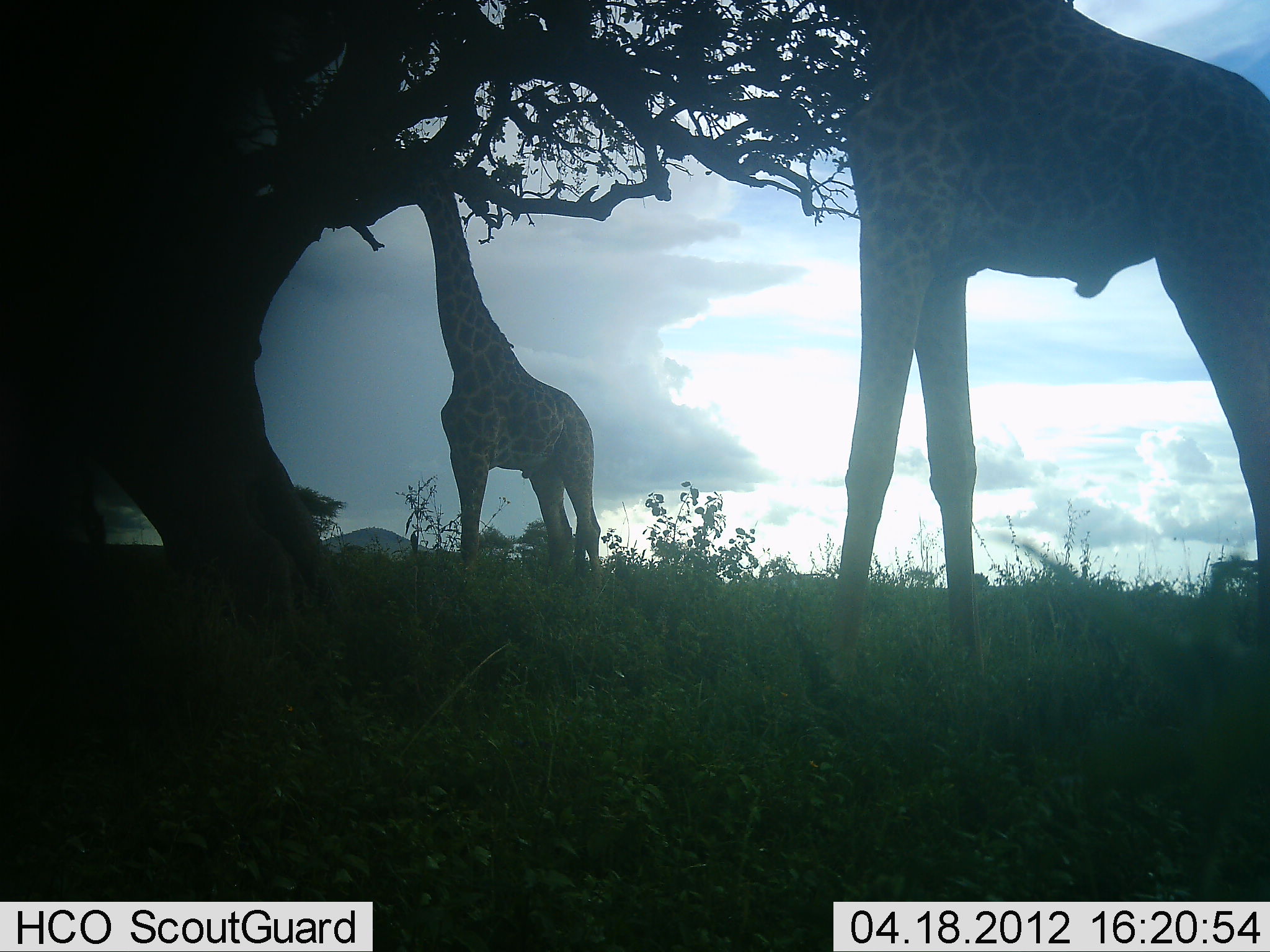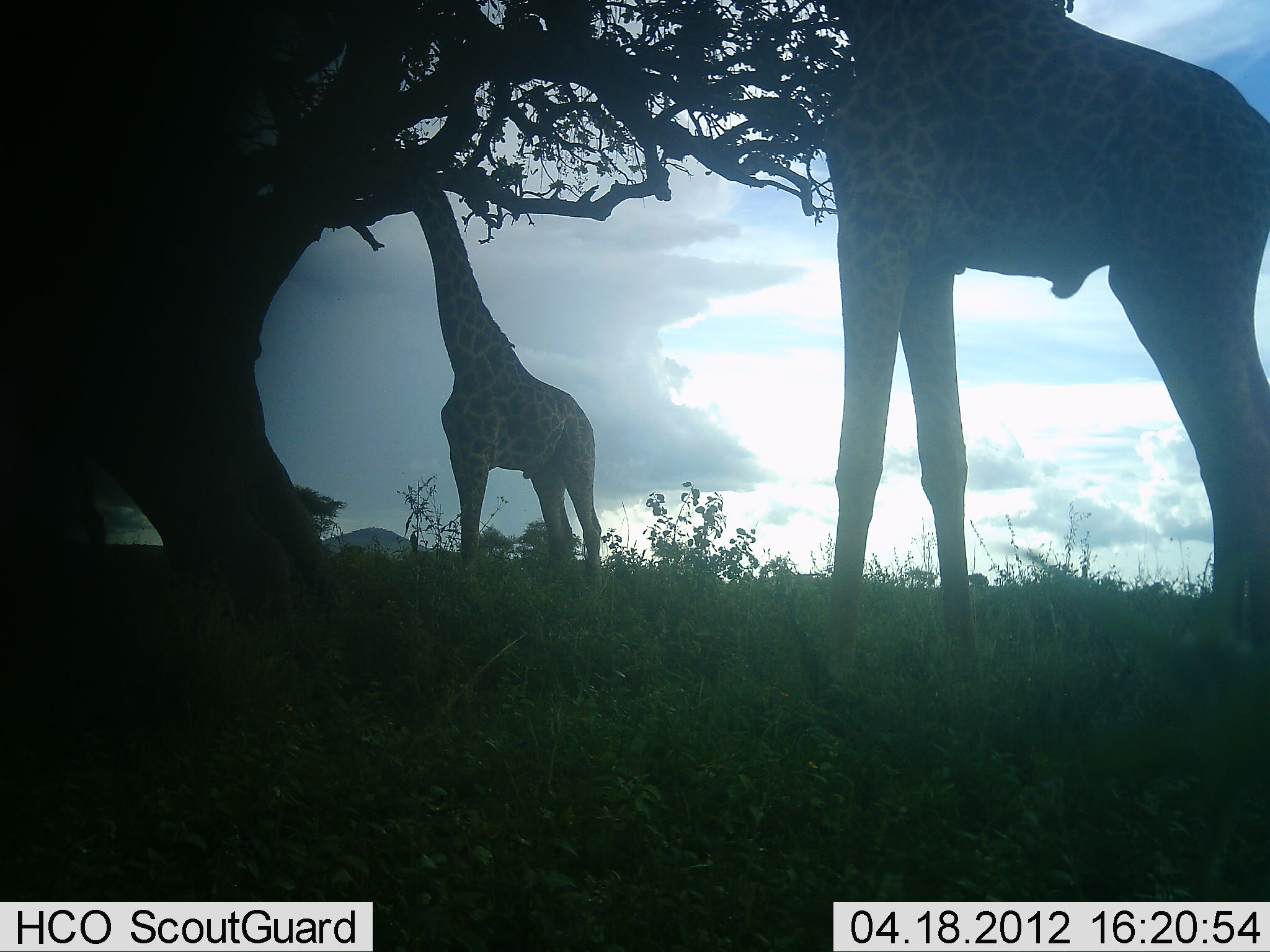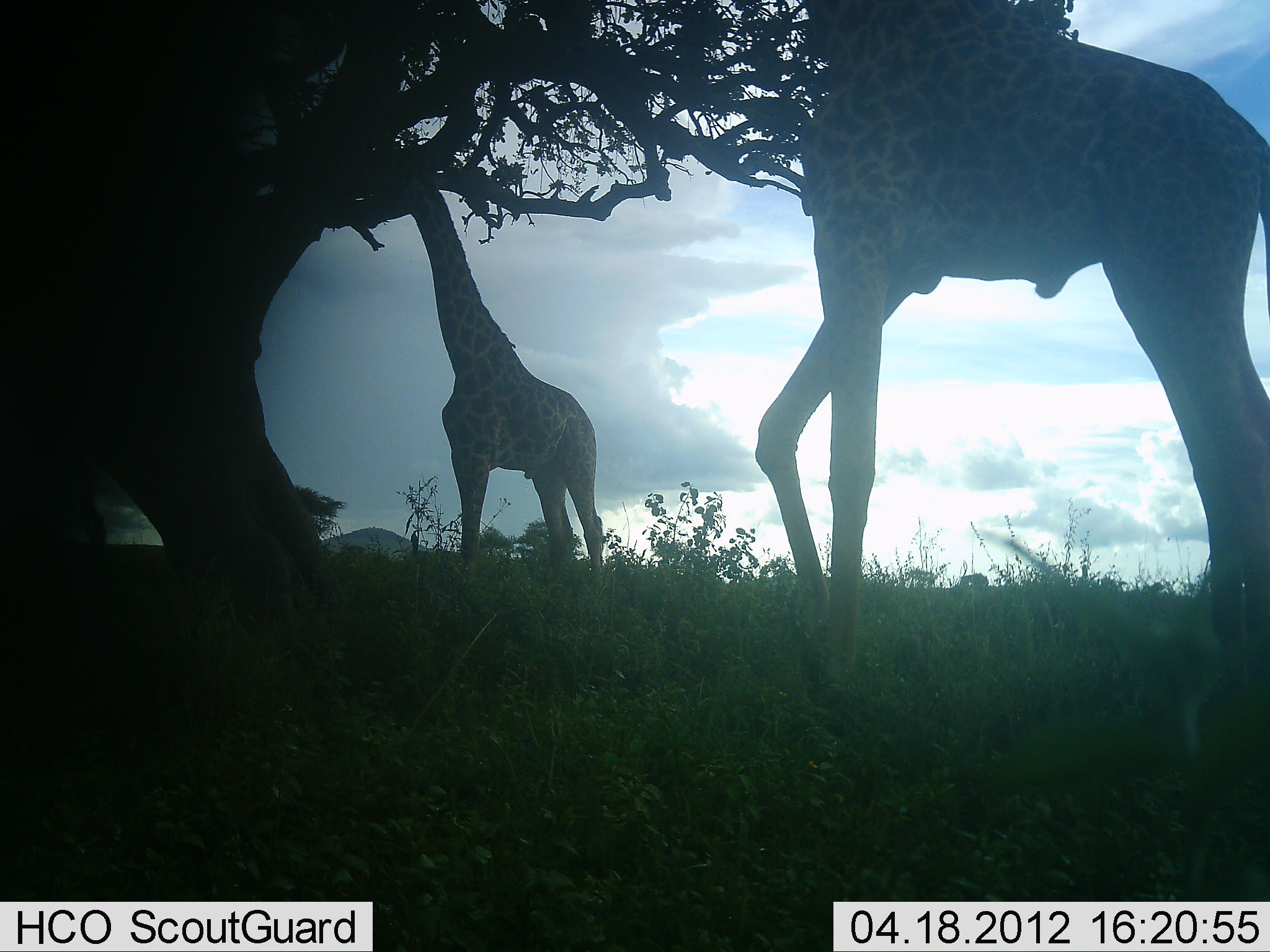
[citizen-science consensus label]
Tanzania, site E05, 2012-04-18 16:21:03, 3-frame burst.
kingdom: Animalia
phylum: Chordata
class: Mammalia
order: Artiodactyla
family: Giraffidae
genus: Giraffa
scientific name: Giraffa camelopardalis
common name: giraffe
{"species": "giraffe (Giraffa camelopardalis)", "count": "2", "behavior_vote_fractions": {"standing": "33%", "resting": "0%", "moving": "5%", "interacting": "0%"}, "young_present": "0%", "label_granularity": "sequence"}